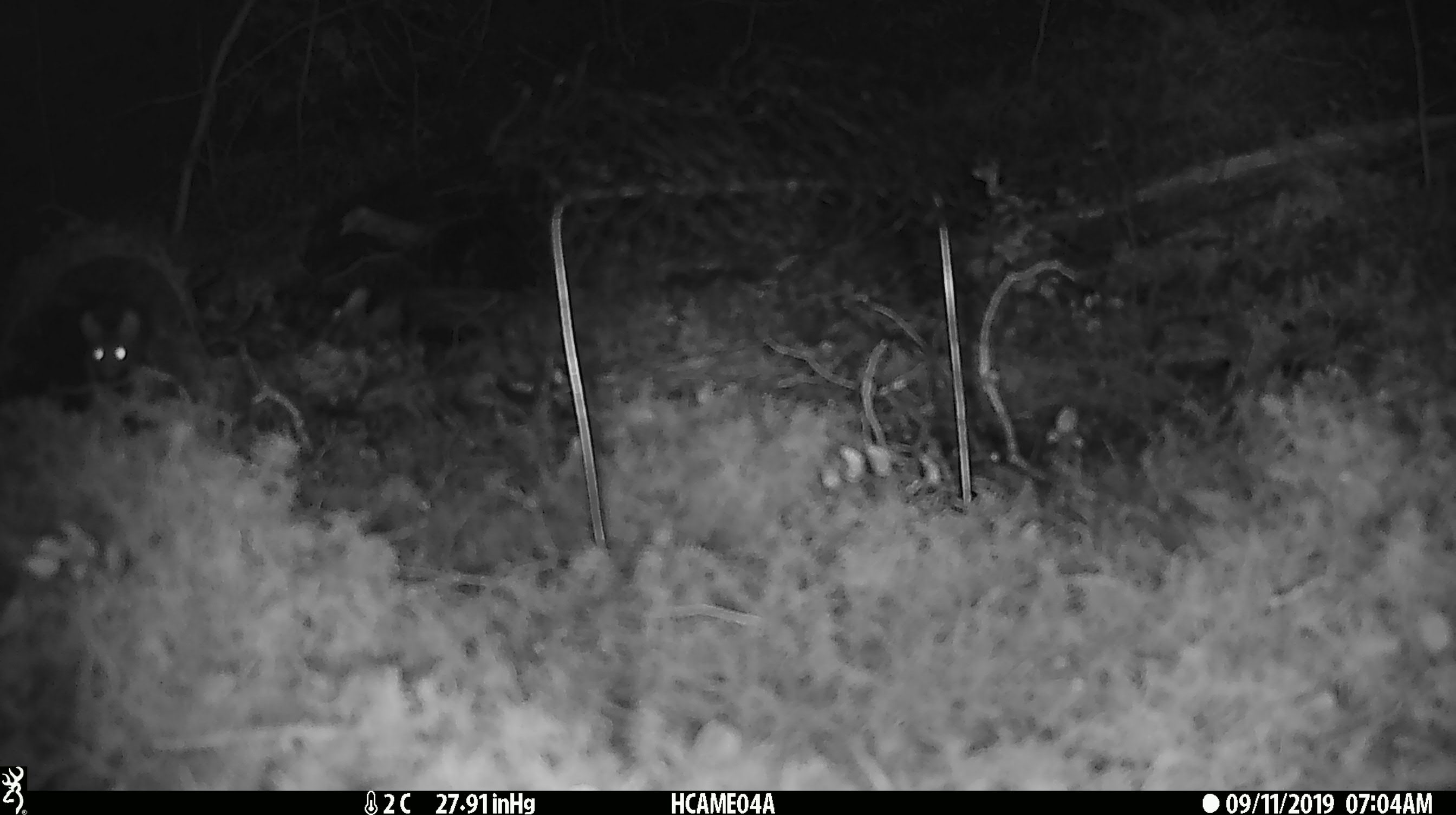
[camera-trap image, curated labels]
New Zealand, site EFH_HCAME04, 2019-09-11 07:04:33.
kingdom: Animalia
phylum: Chordata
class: Mammalia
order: Rodentia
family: Muridae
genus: Mus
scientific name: Mus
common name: mouse